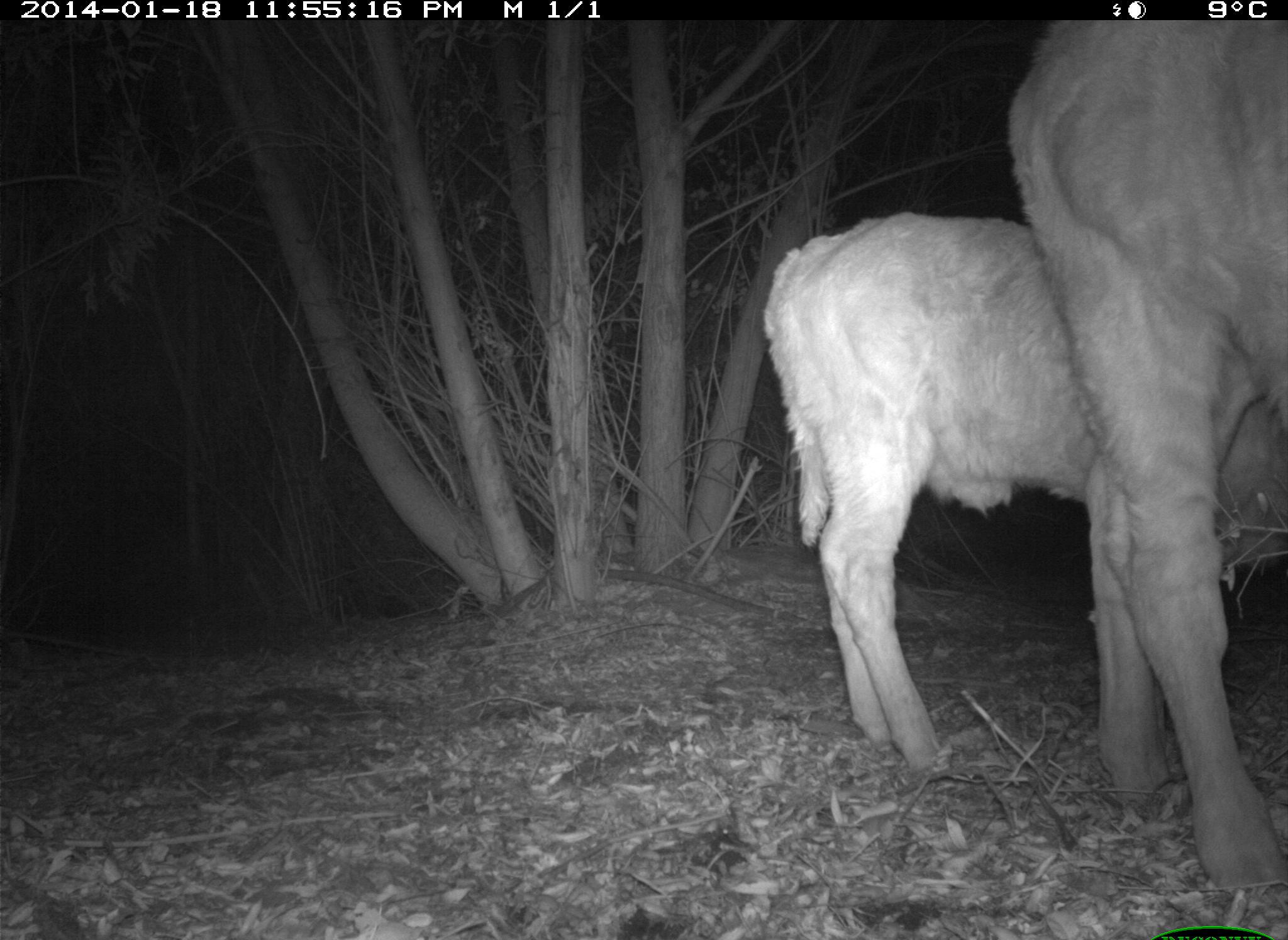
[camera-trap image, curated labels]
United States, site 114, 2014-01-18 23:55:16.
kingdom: Animalia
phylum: Chordata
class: Mammalia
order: Artiodactyla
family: Bovidae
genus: Bos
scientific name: Bos taurus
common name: cow